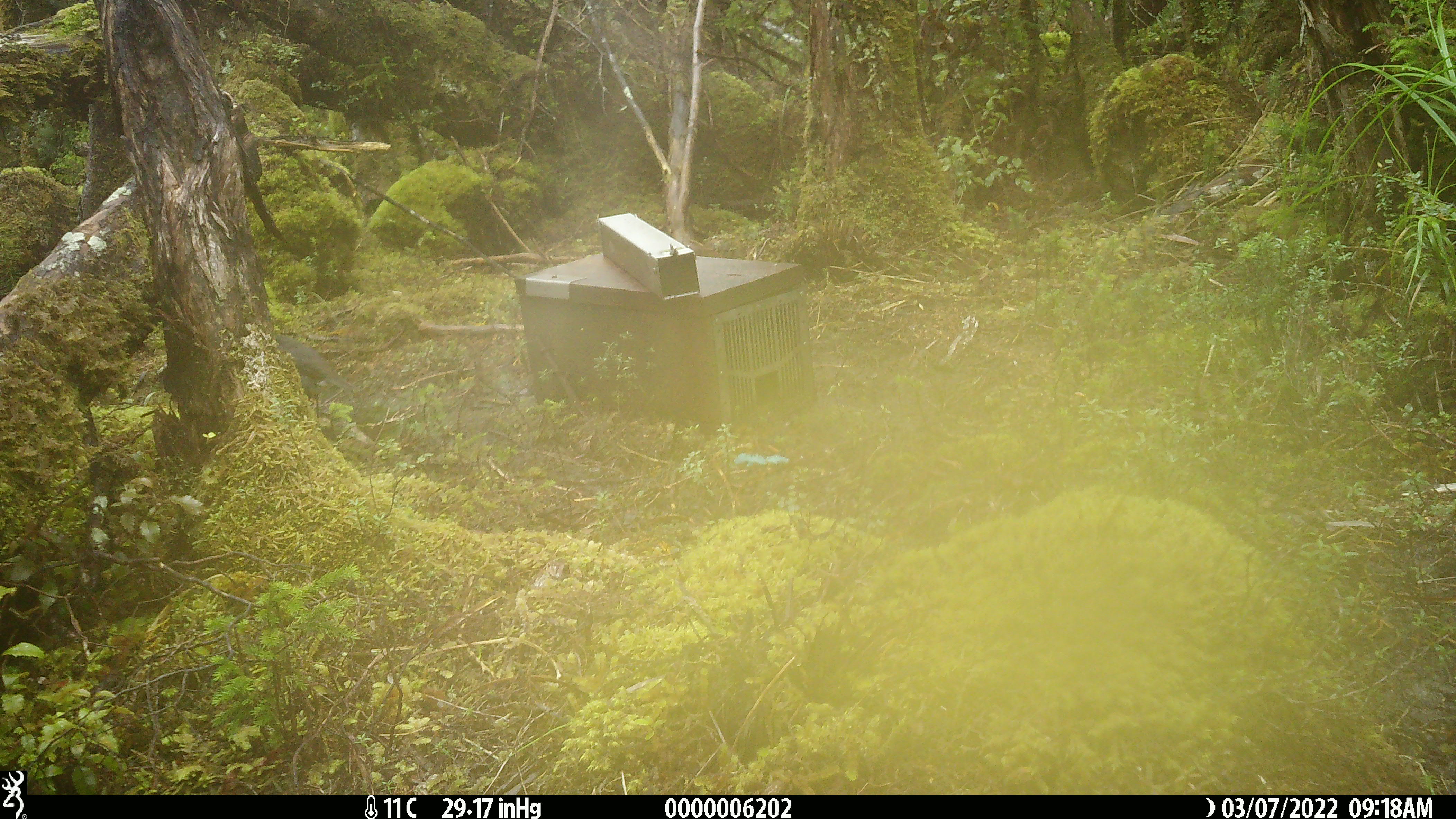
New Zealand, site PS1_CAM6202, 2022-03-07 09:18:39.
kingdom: Animalia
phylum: Chordata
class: Aves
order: Passeriformes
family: Petroicidae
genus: Petroica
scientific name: Petroica australis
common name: new zealand robin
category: robin